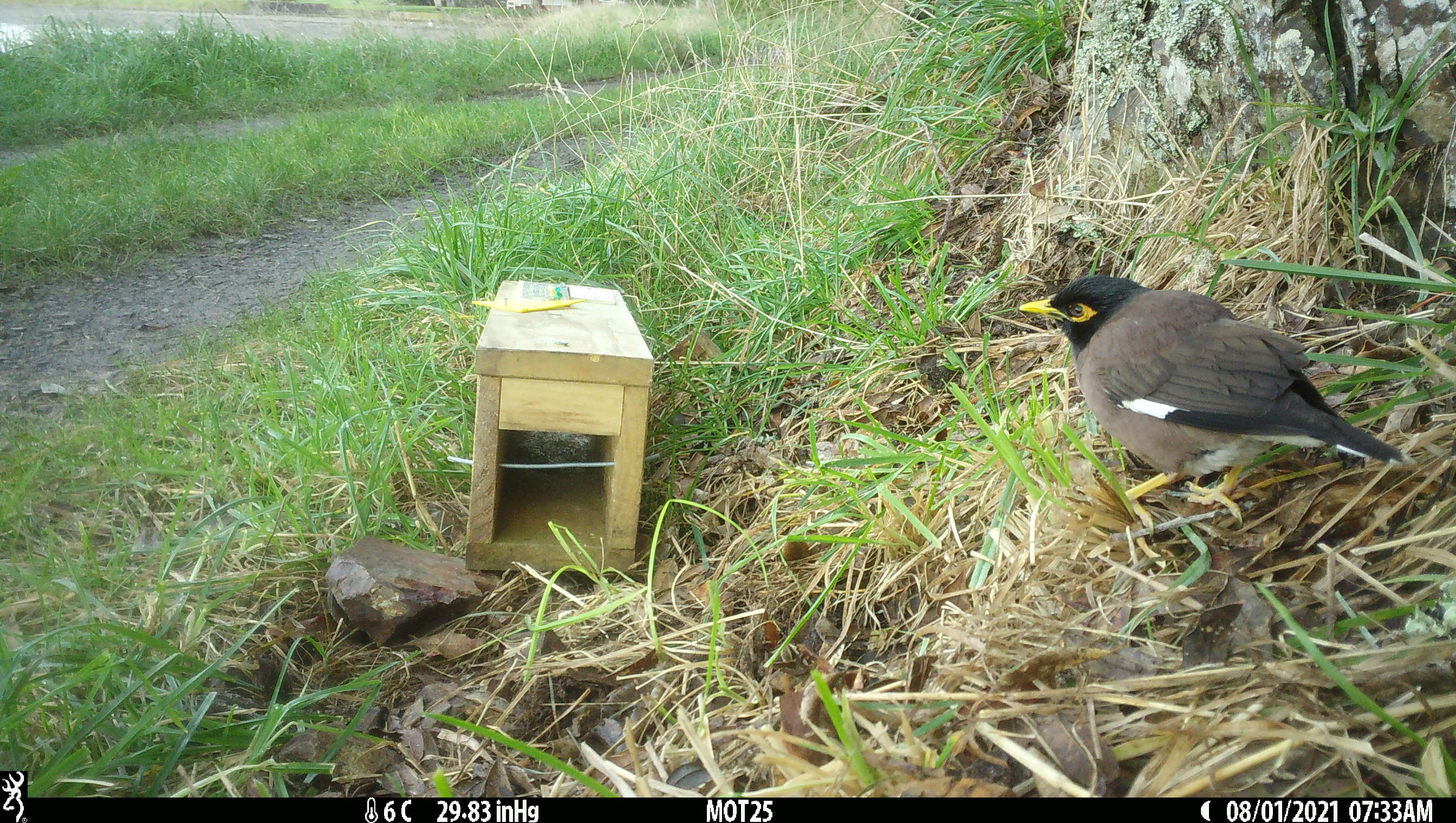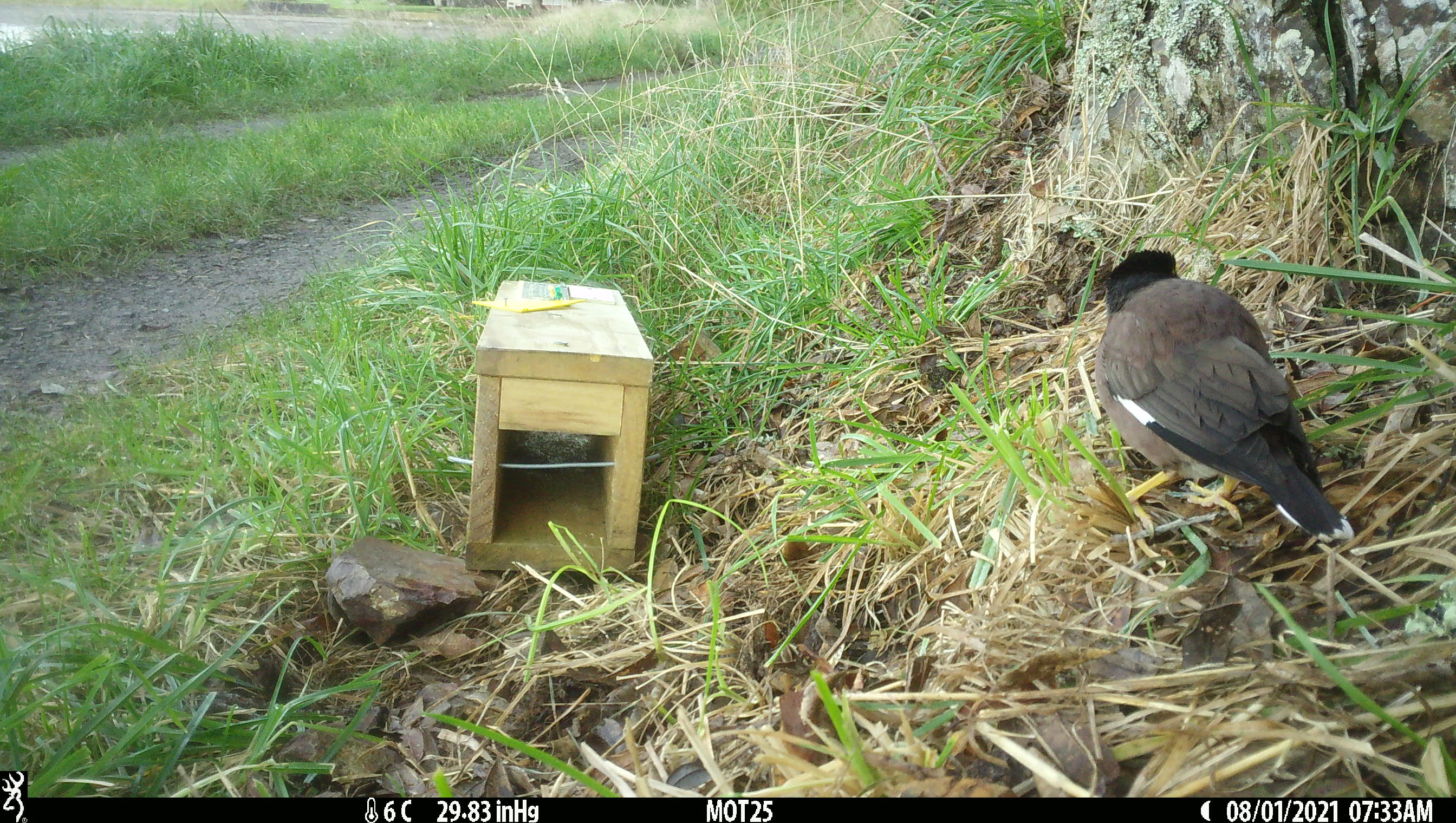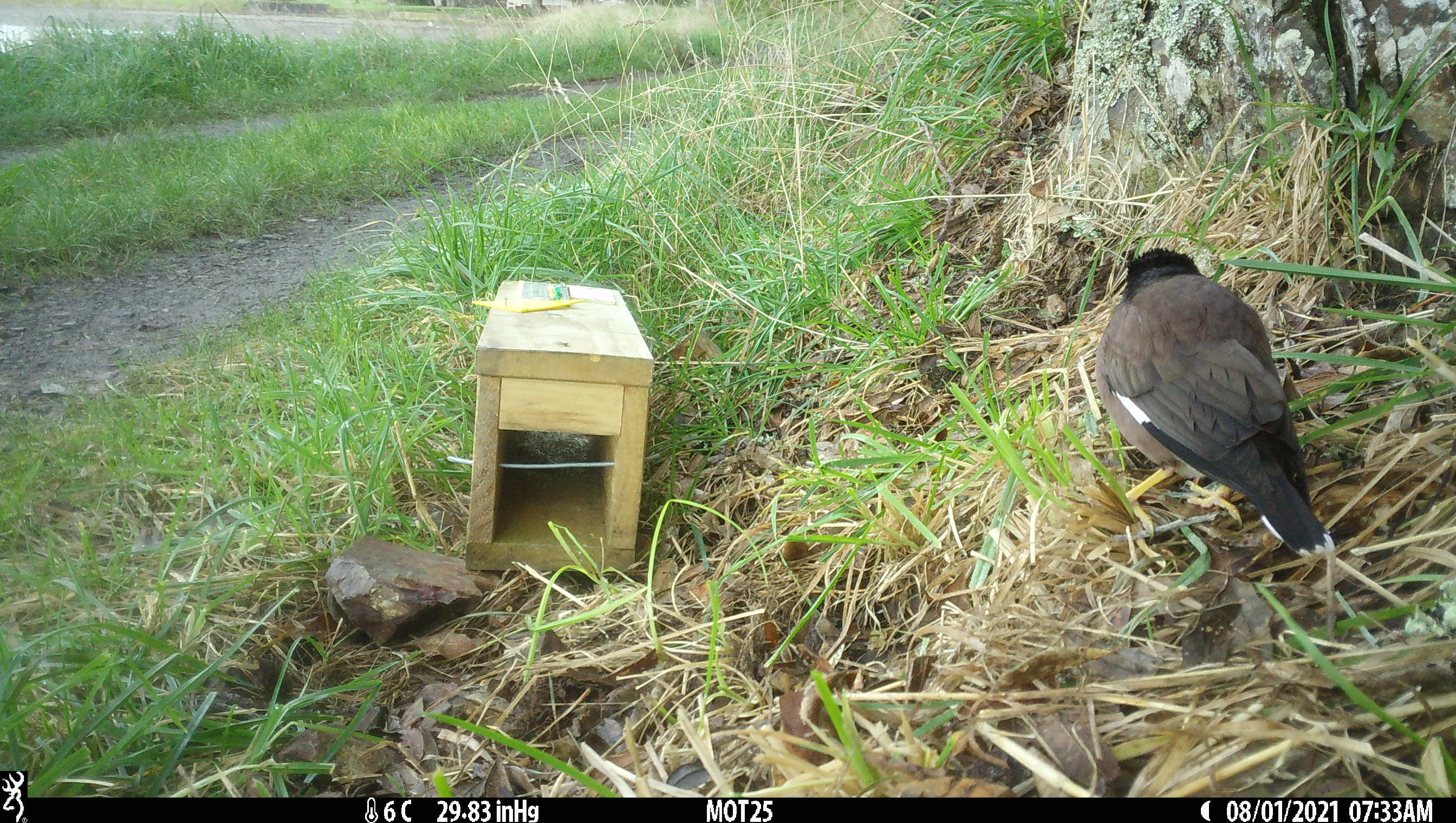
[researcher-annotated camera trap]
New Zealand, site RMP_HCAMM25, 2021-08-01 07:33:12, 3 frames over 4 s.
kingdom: Animalia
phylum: Chordata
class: Aves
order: Passeriformes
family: Sturnidae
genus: Acridotheres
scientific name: Acridotheres tristis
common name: common myna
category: myna